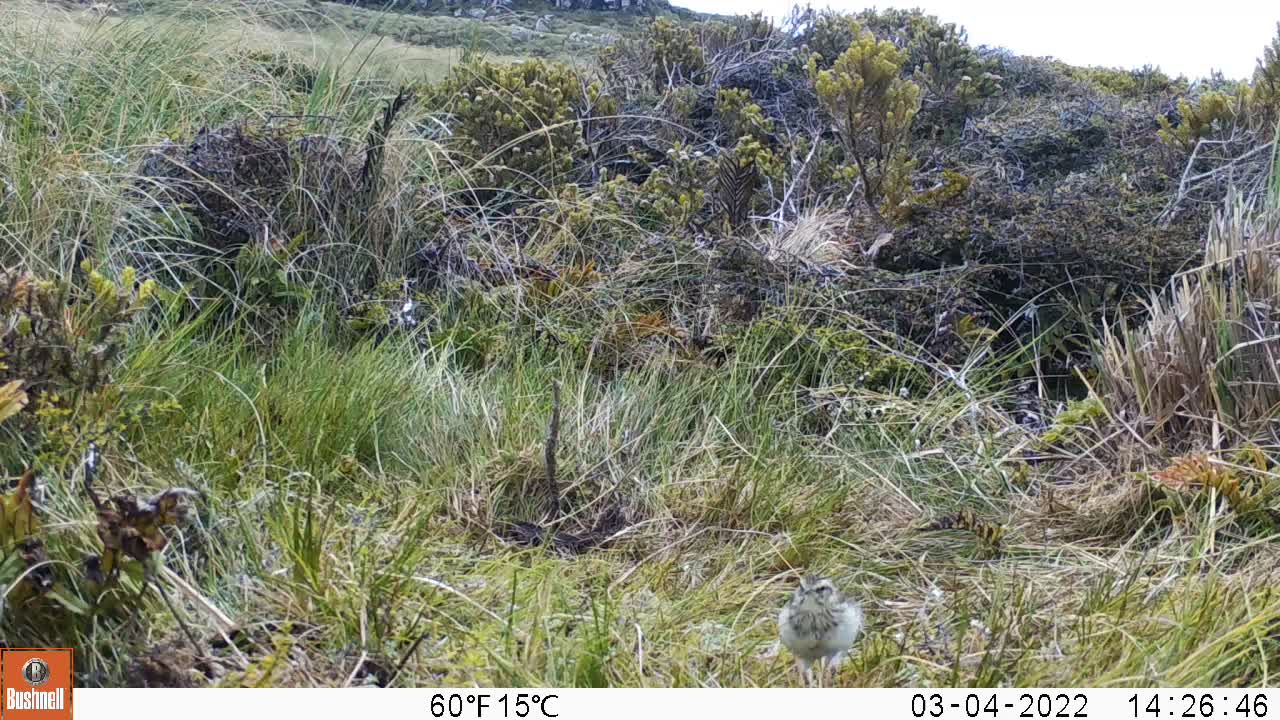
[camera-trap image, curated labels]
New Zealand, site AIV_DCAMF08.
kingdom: Animalia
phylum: Chordata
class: Aves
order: Passeriformes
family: Motacillidae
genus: Anthus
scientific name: Anthus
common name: pipit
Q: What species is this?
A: Pipit (Anthus).